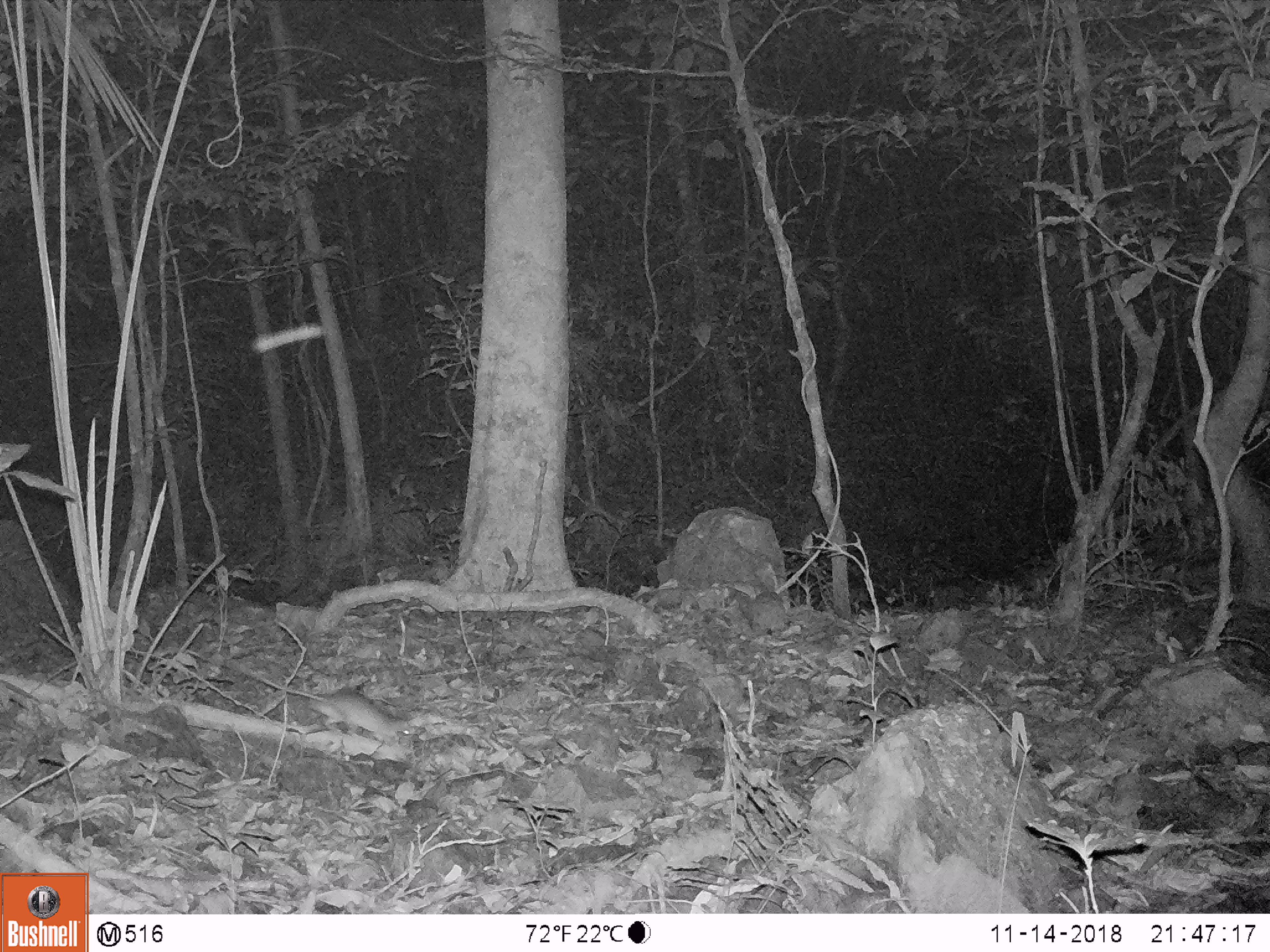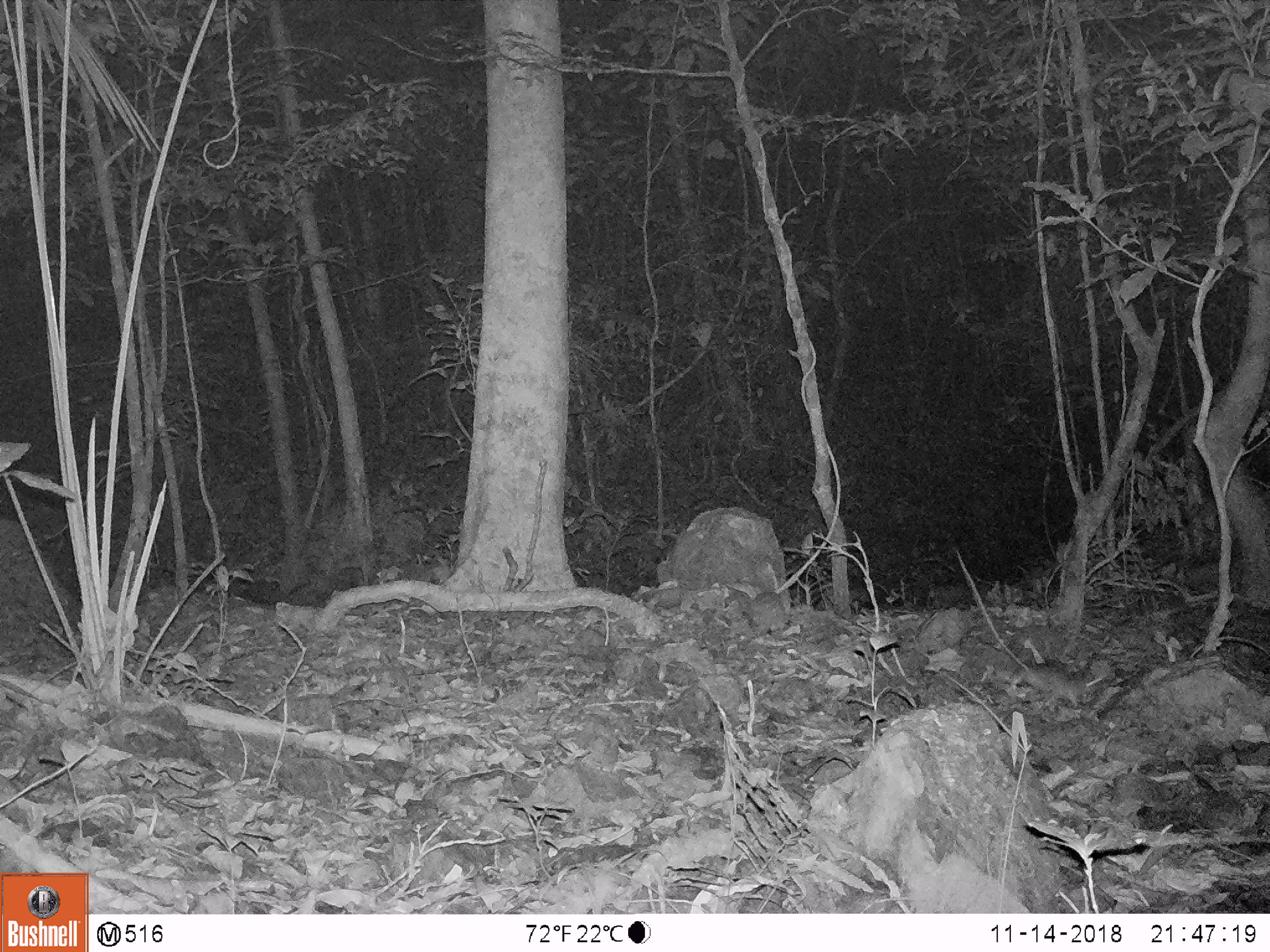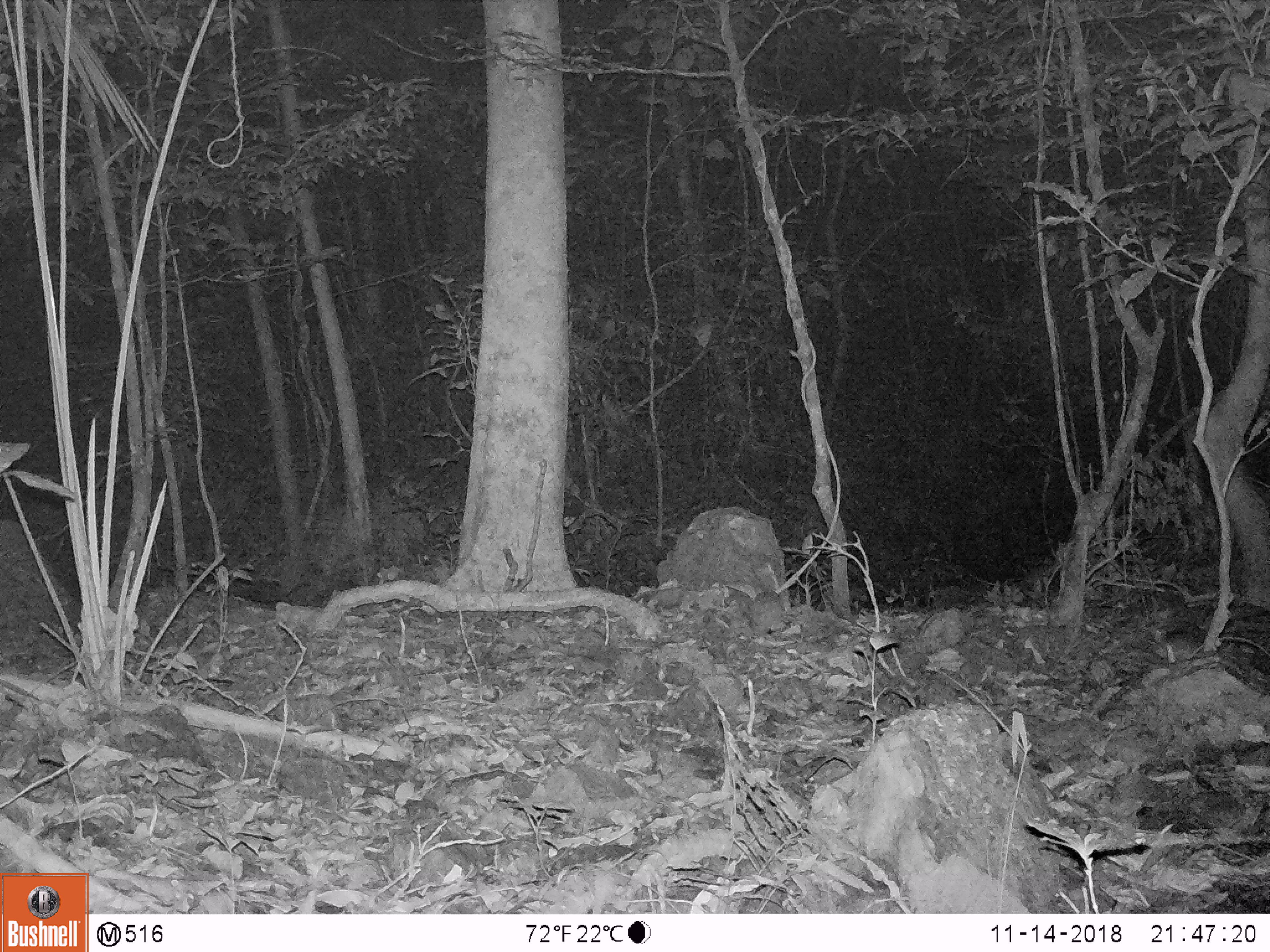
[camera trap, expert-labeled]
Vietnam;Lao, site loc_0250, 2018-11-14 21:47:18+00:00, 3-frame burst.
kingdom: Animalia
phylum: Chordata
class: Mammalia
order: Rodentia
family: Muridae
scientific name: Muridae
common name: old-world mice and rats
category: unidentified murid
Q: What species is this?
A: Unidentified murid (old-world mice and rats) (Muridae).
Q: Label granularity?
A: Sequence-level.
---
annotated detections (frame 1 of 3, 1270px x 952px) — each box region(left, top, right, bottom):
unidentified murid: region(227, 658, 415, 746)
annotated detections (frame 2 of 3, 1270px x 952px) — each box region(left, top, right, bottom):
unidentified murid: region(953, 543, 1106, 713)